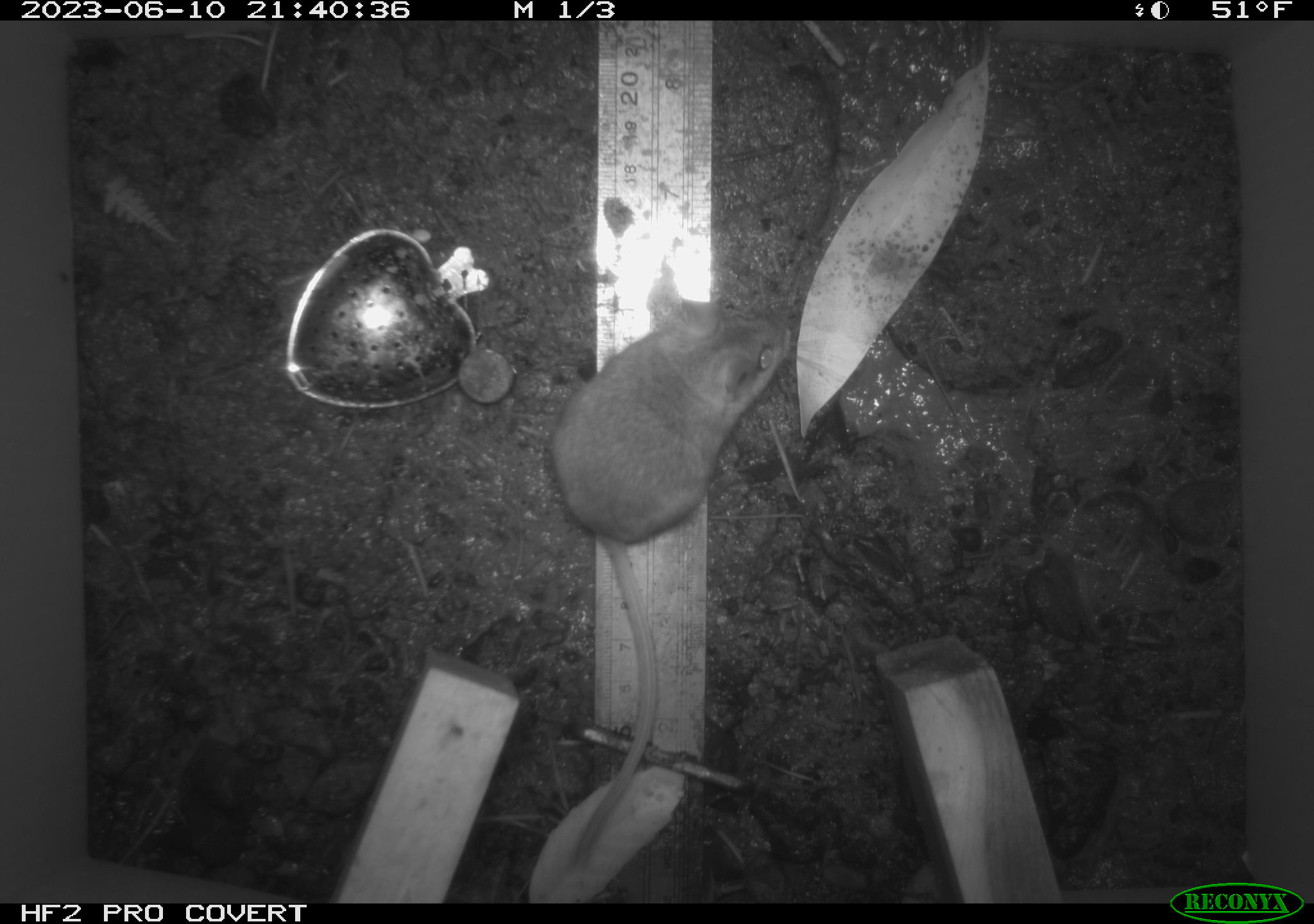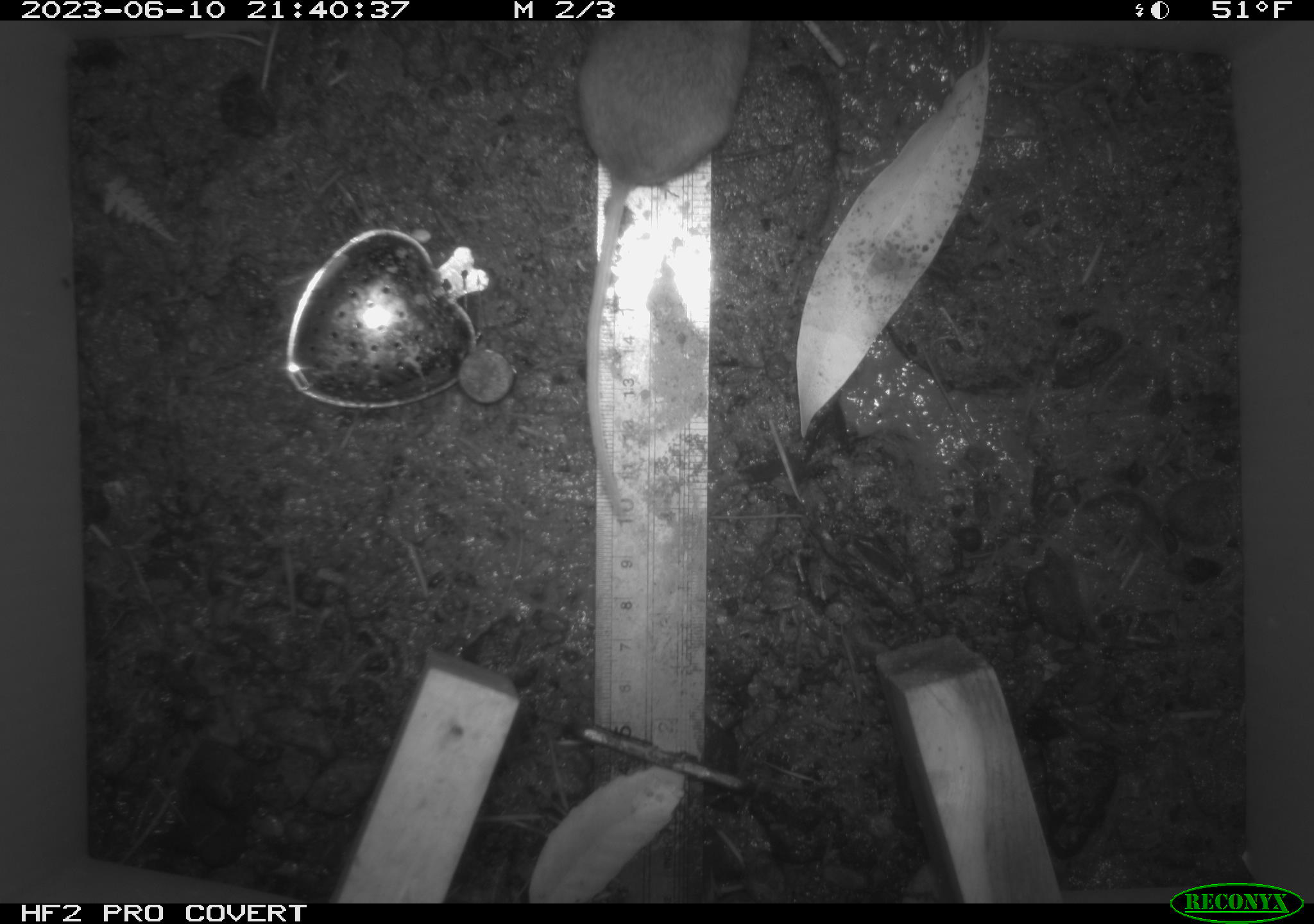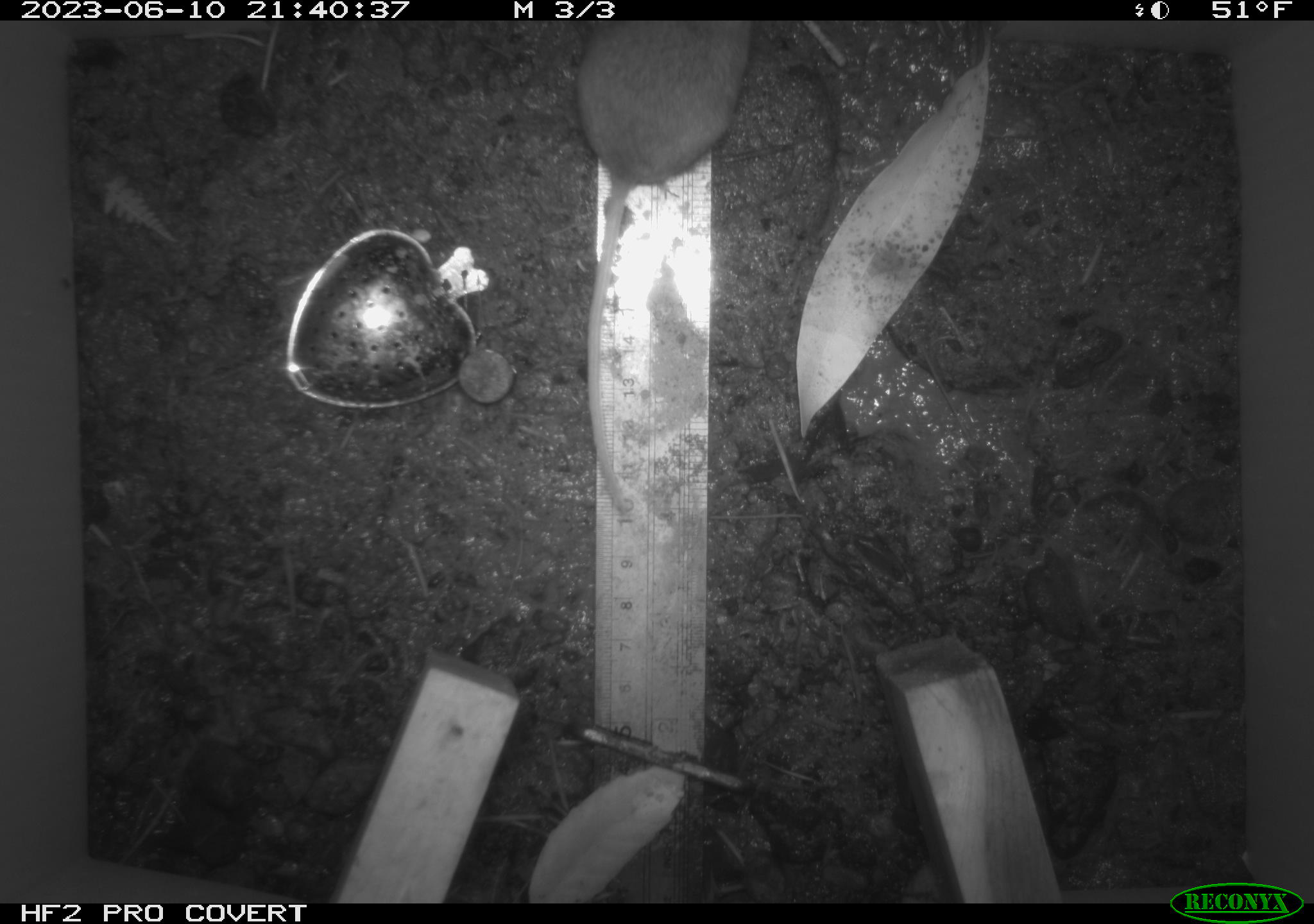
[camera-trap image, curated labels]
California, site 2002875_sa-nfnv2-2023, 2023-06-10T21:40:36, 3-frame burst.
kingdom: Animalia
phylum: Chordata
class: Mammalia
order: Rodentia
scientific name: Rodentia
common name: mouse species